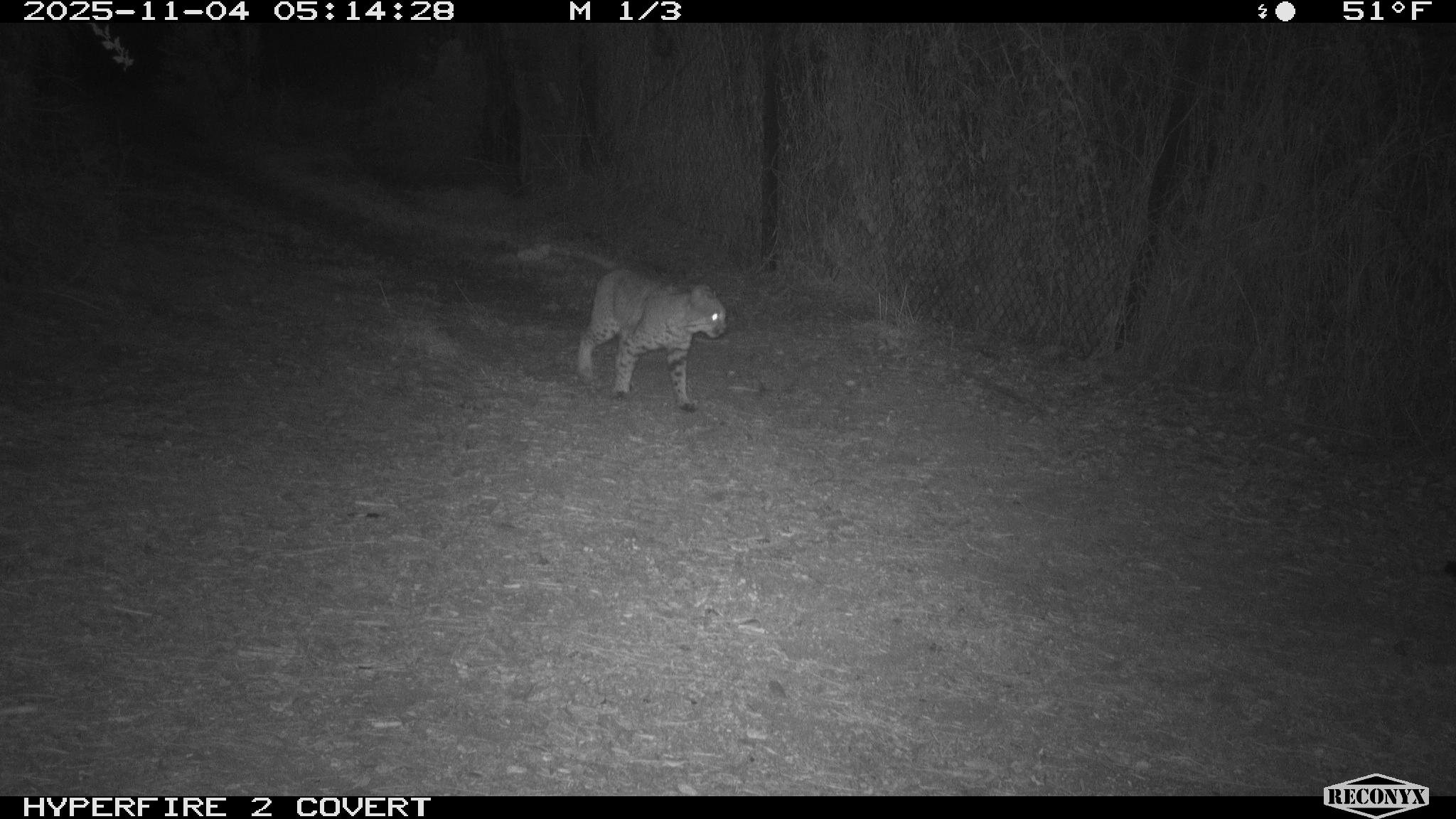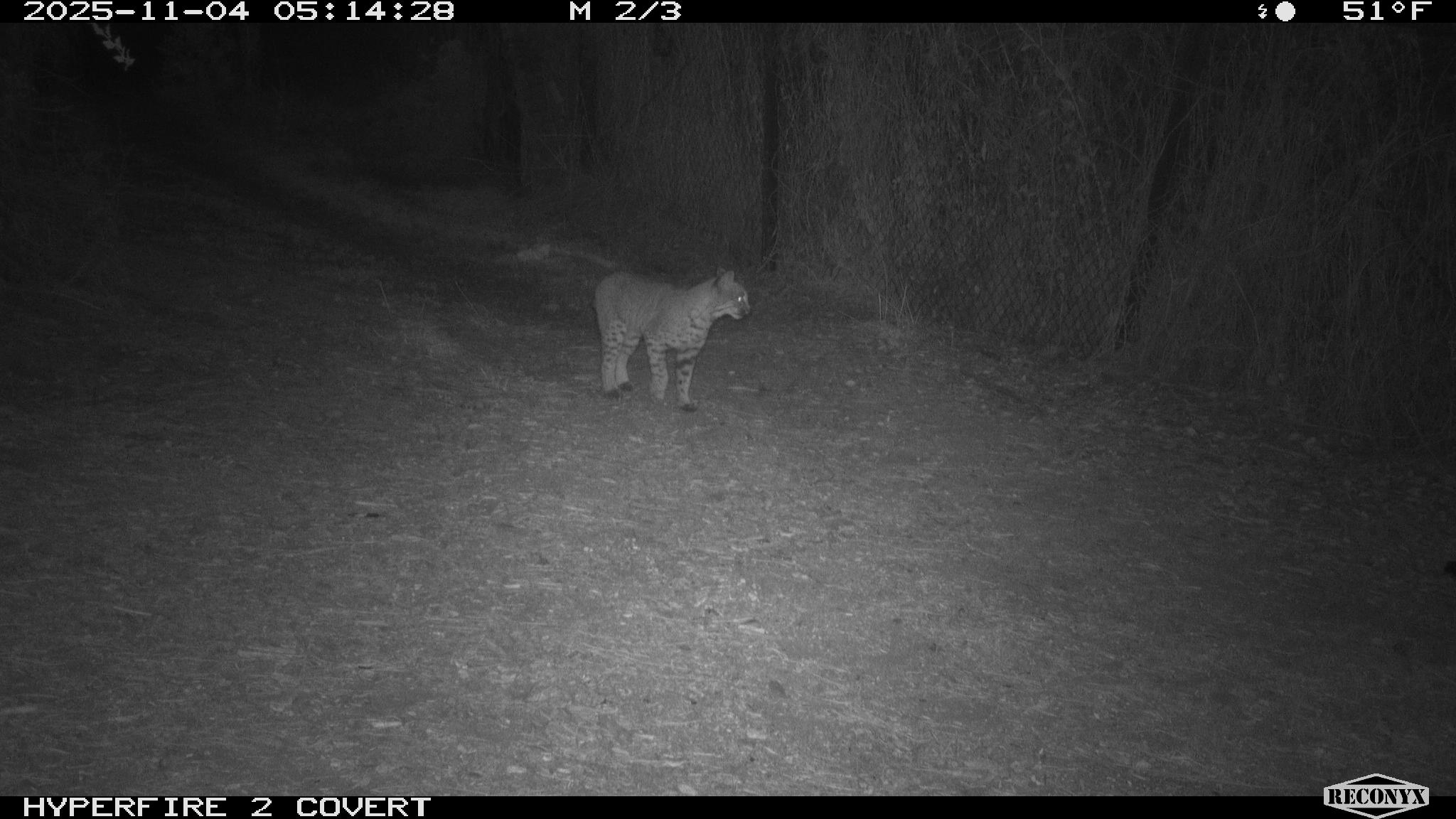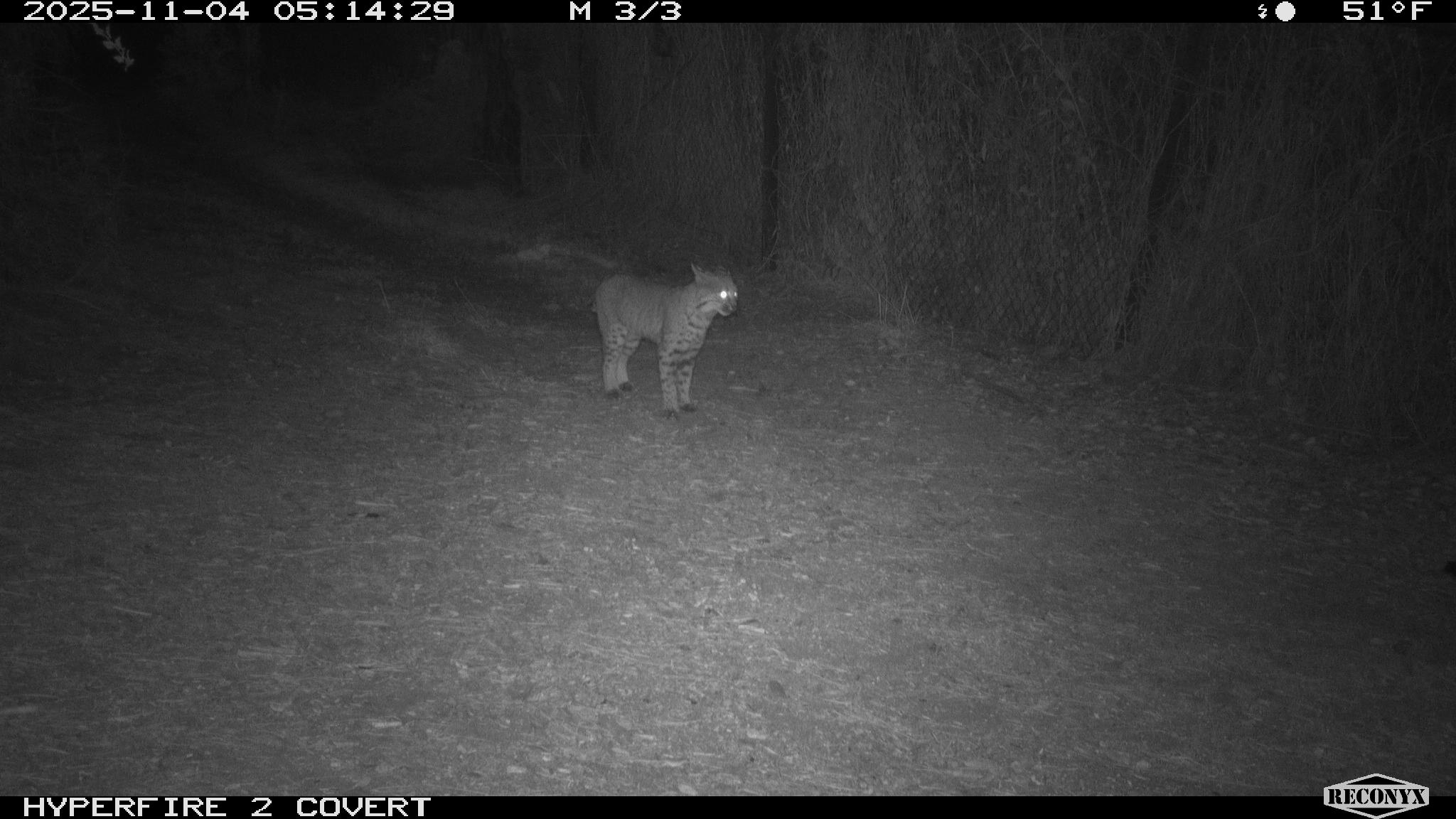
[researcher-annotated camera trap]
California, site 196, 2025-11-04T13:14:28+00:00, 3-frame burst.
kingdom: Animalia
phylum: Chordata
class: Mammalia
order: Carnivora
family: Felidae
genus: Lynx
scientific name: Lynx rufus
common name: bobcat